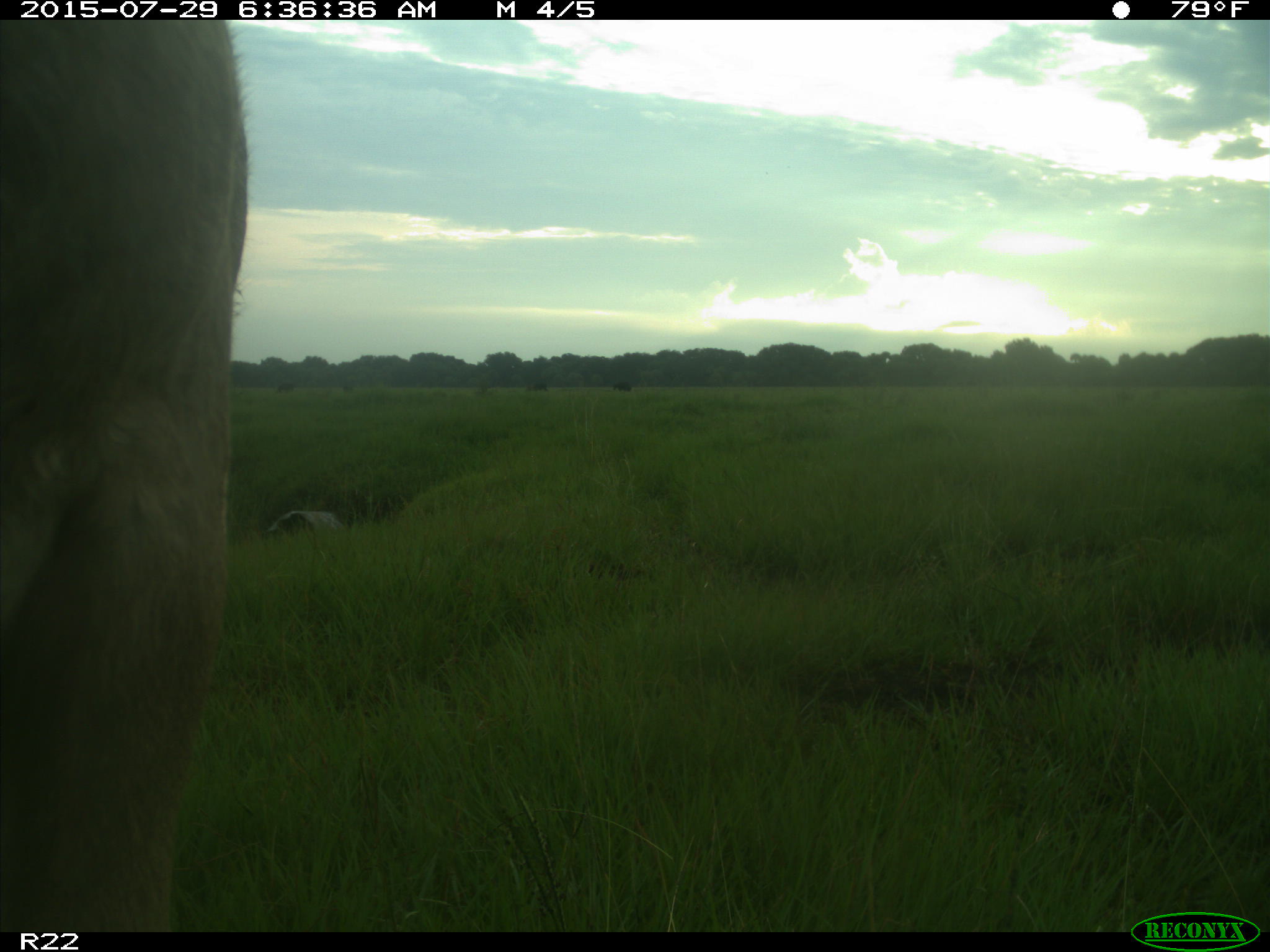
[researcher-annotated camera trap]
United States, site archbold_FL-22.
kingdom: Animalia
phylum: Chordata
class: Mammalia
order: Artiodactyla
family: Bovidae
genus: Bos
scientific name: Bos taurus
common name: domestic cow